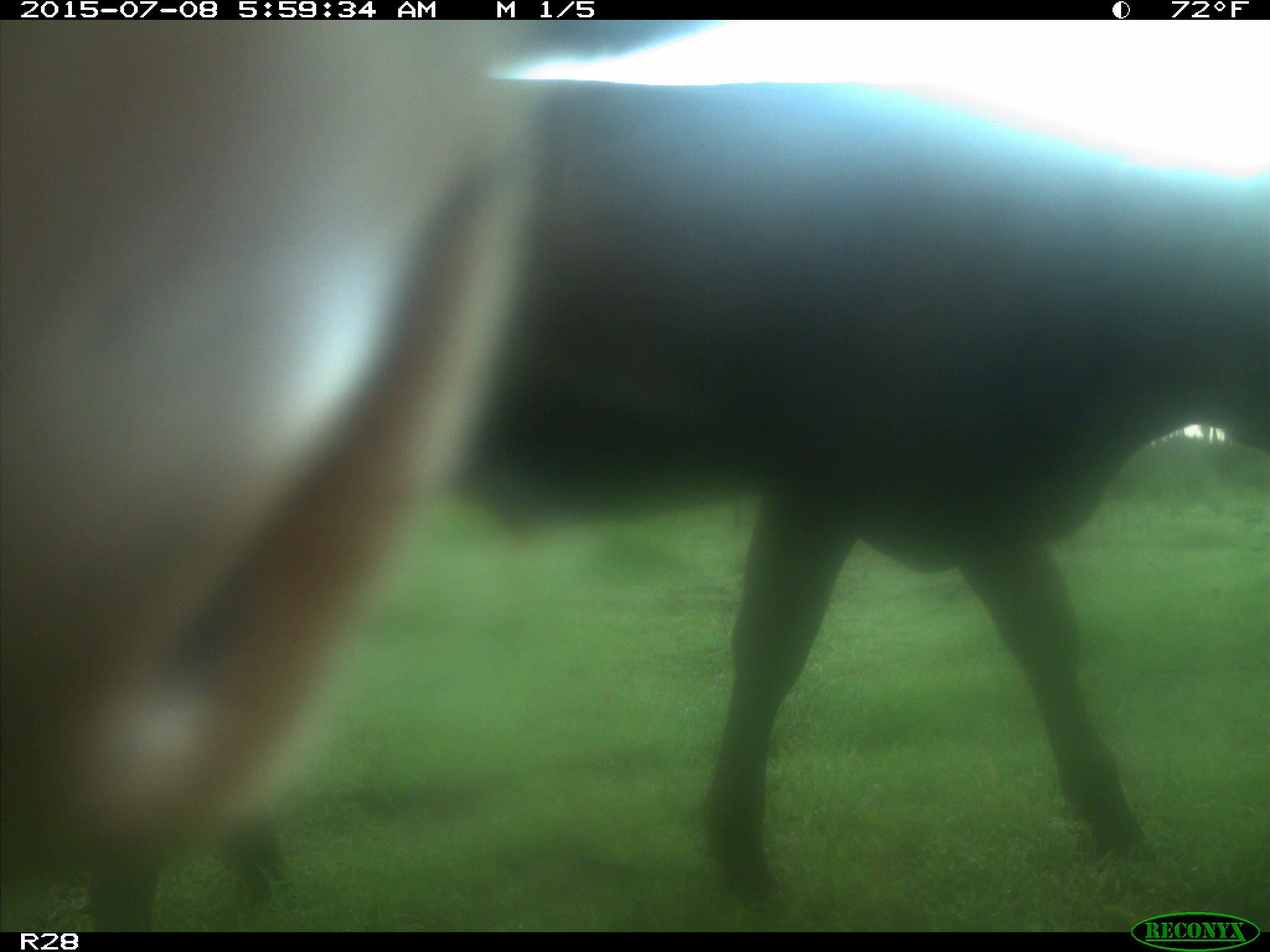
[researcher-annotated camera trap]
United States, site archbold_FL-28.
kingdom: Animalia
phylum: Chordata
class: Mammalia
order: Artiodactyla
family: Bovidae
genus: Bos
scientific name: Bos taurus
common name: domestic cow